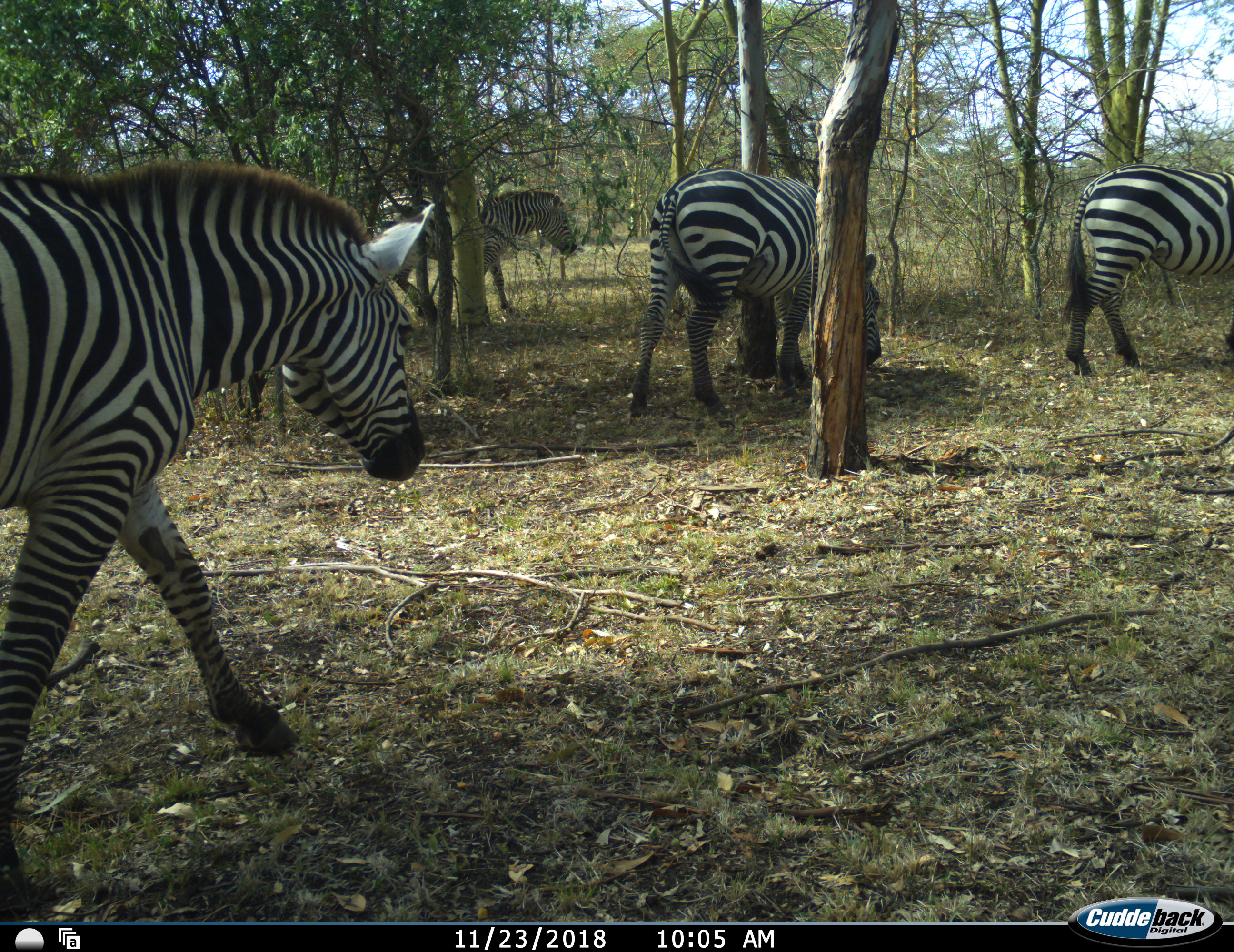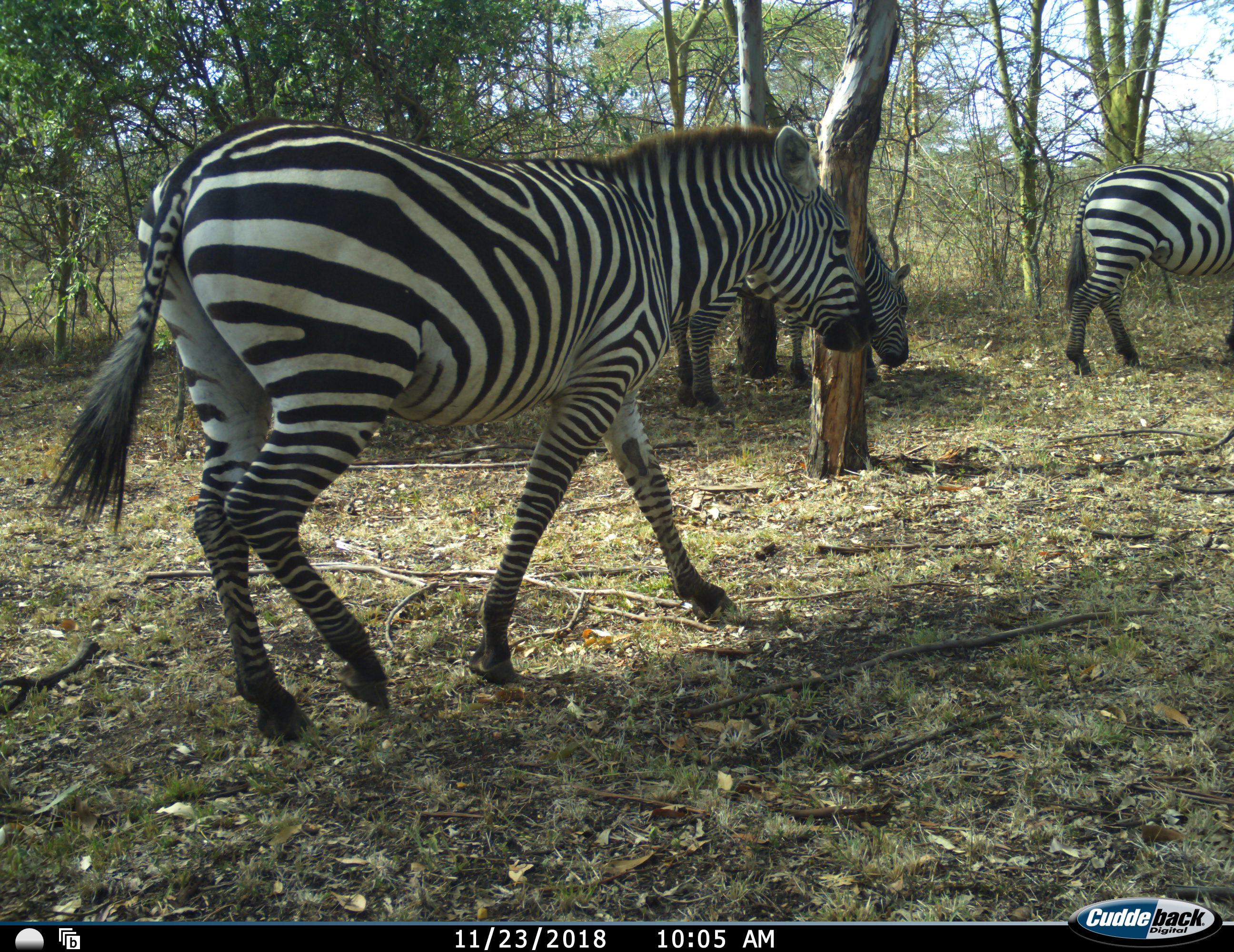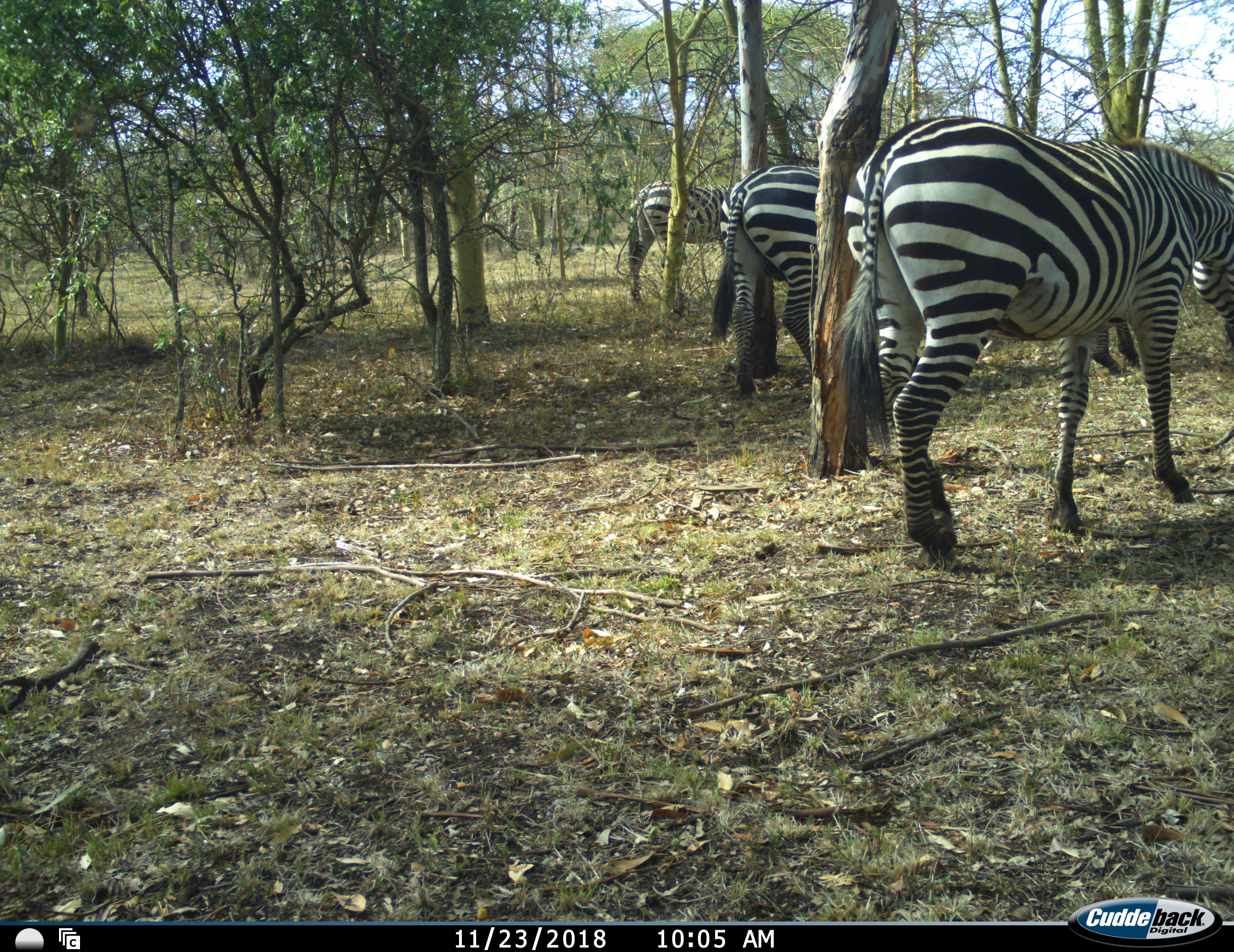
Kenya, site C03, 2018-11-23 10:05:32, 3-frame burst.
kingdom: Animalia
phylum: Chordata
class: Mammalia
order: Perissodactyla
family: Equidae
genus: Equus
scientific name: Equus quagga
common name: plains zebra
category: zebra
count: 4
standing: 0%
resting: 0%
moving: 100%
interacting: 0%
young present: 0%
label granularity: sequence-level